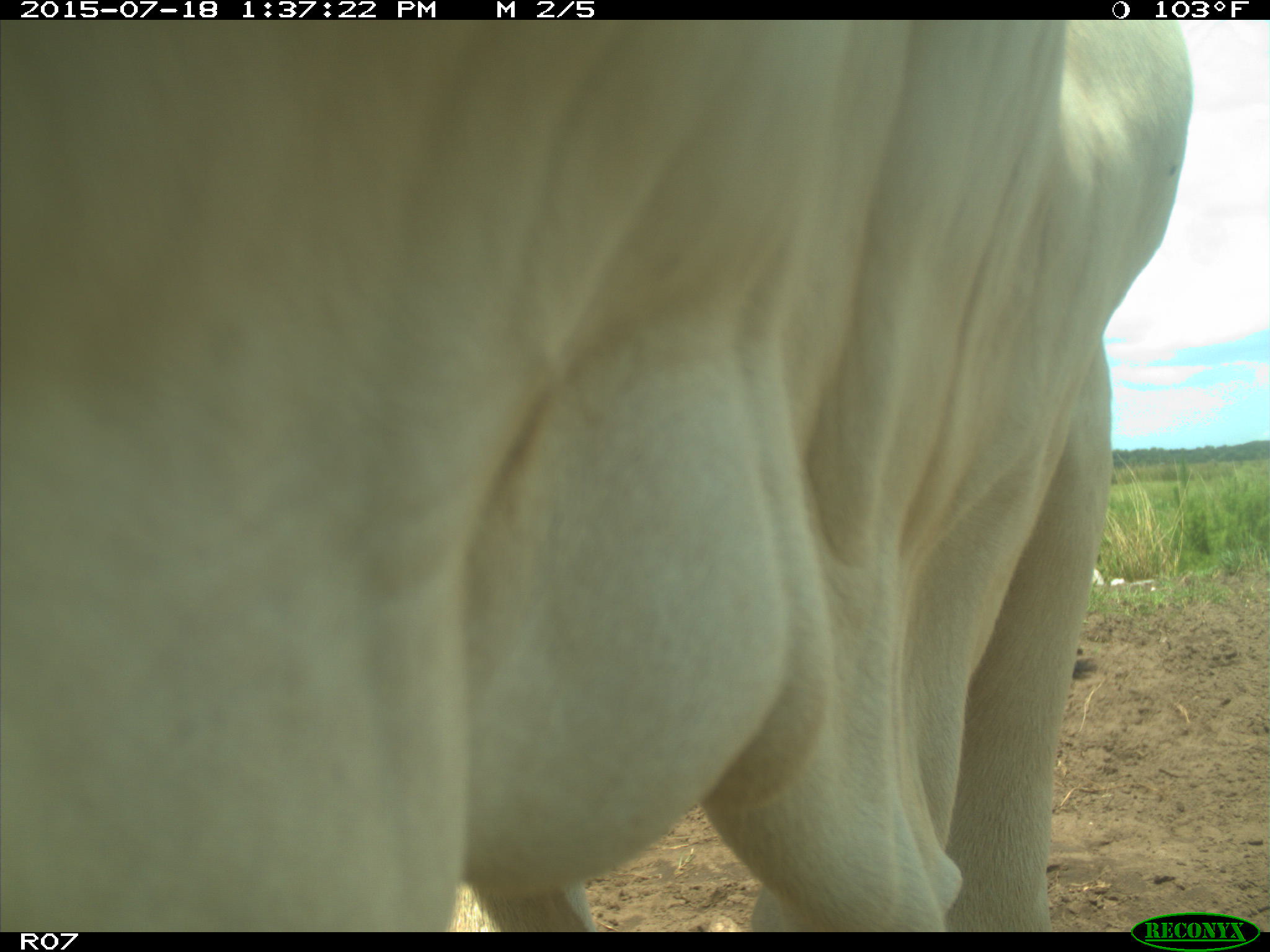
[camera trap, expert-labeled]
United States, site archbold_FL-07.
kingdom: Animalia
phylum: Chordata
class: Mammalia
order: Artiodactyla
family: Bovidae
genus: Bos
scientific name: Bos taurus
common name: domestic cow